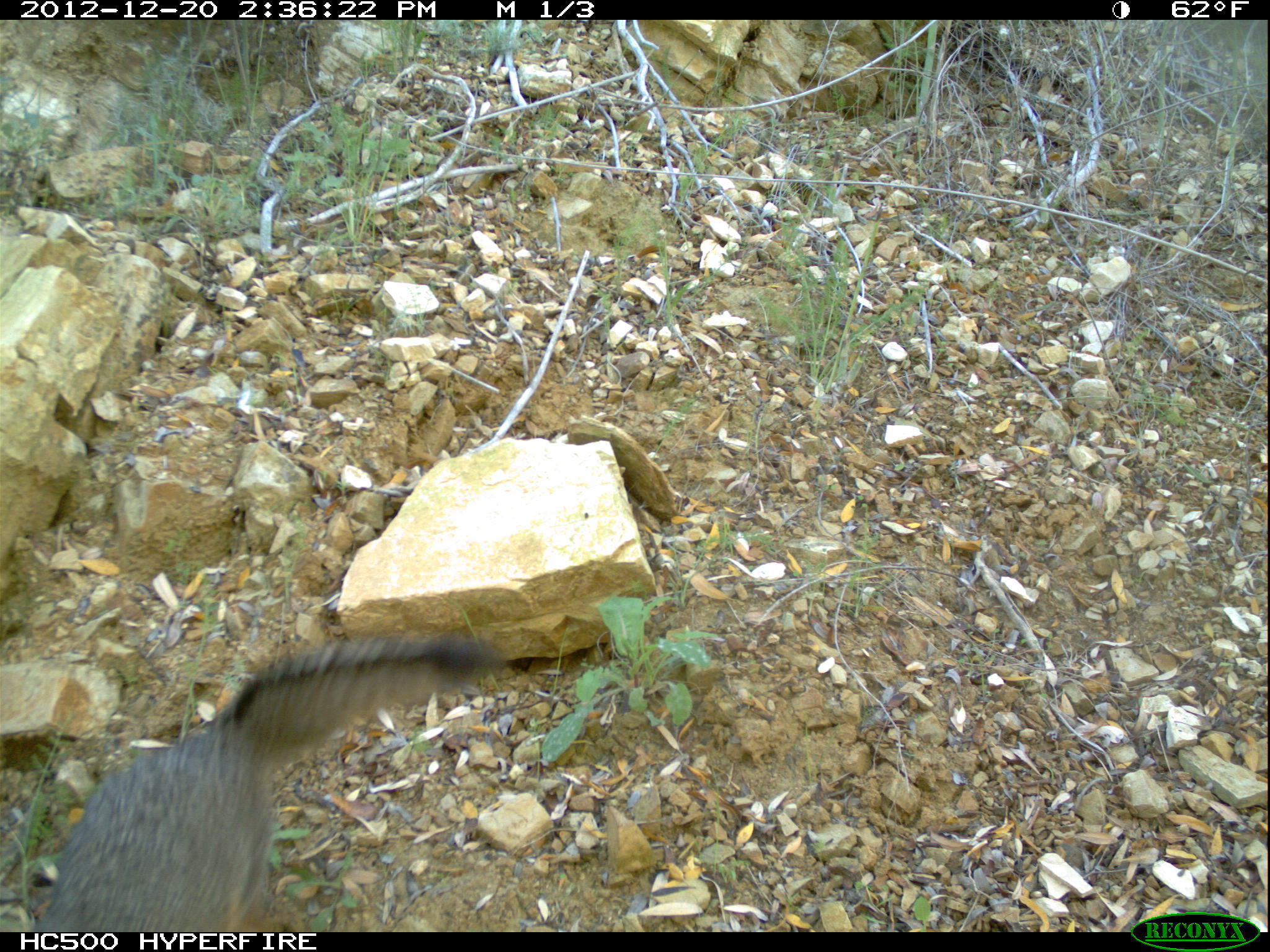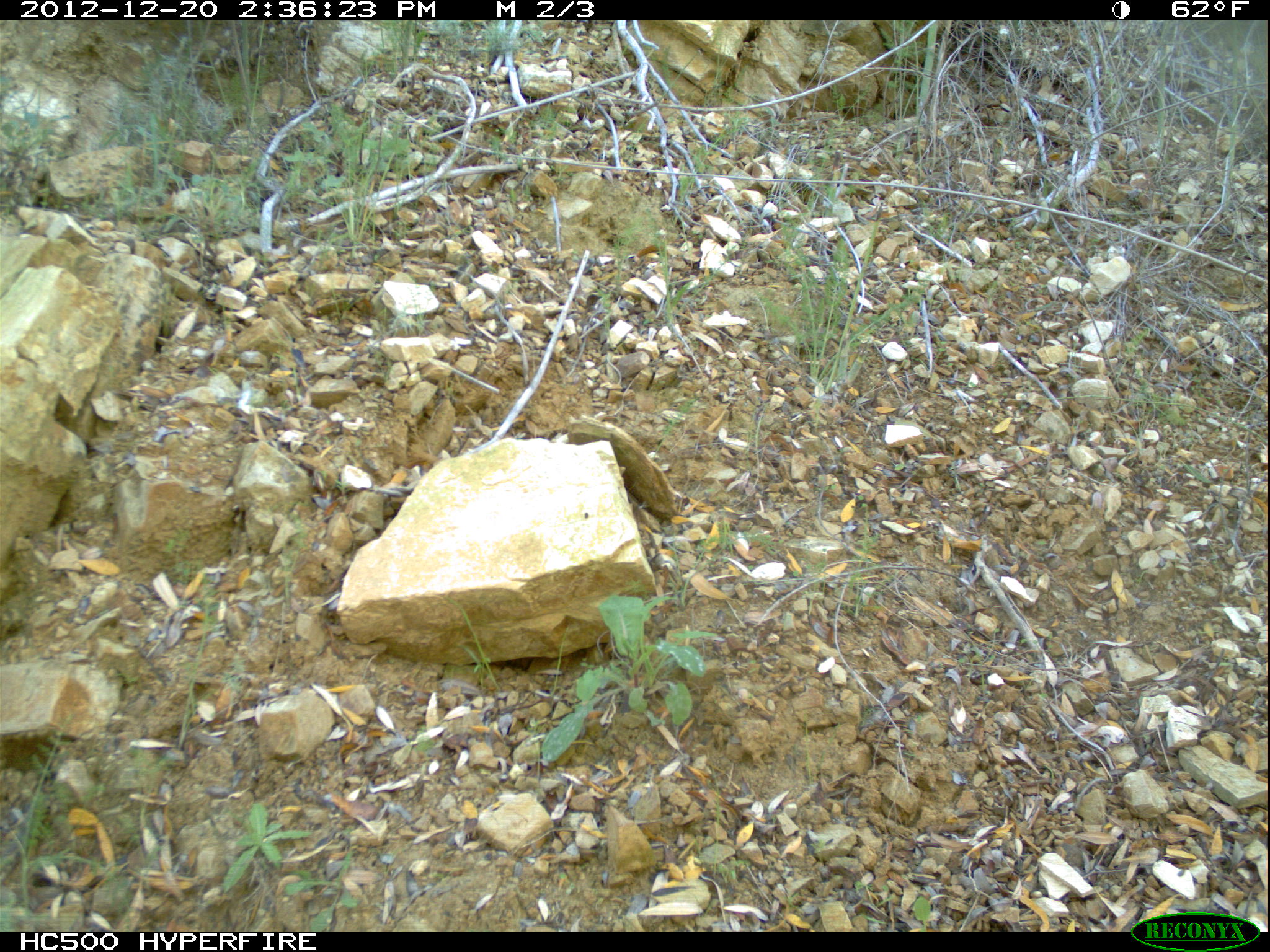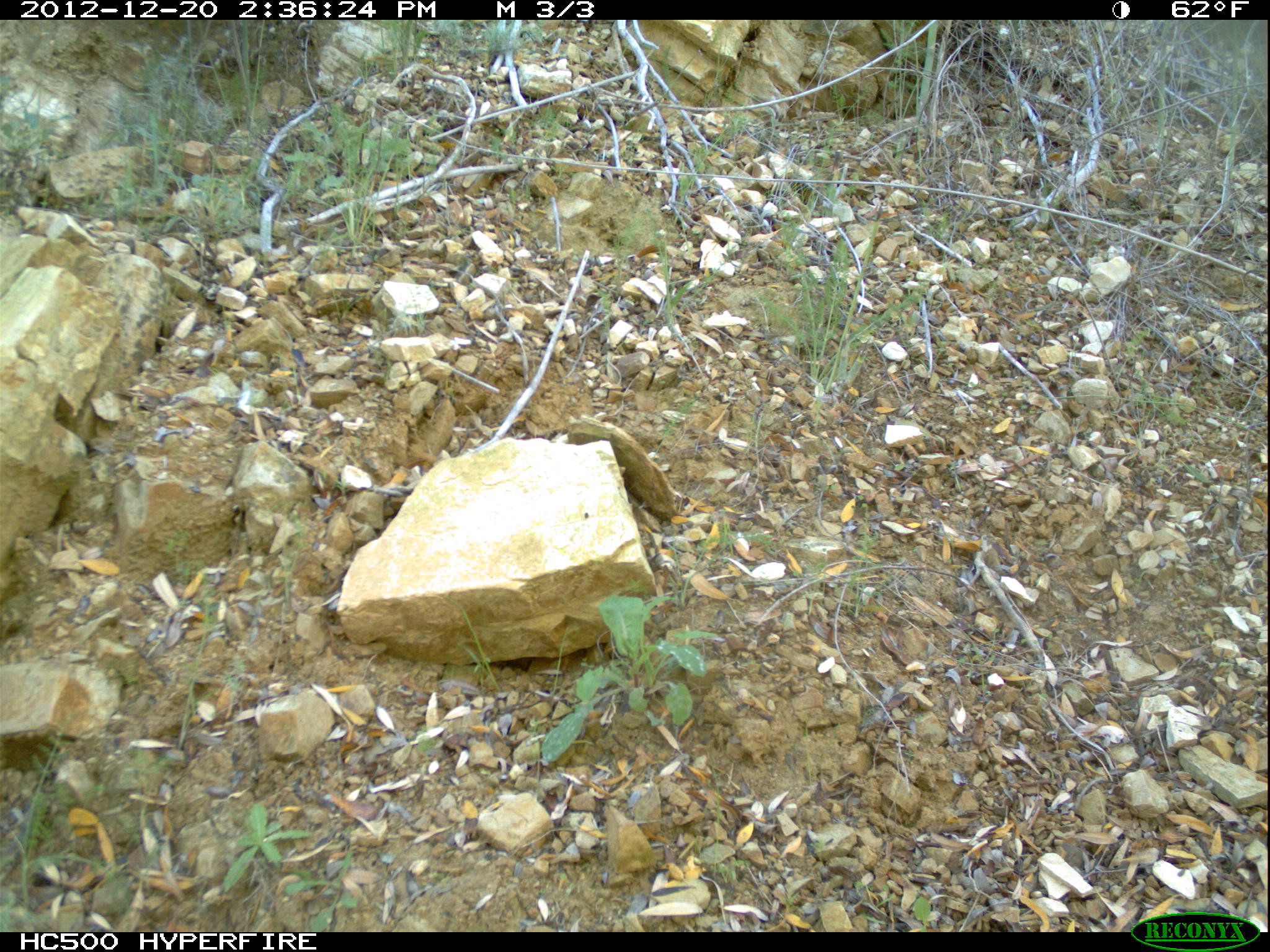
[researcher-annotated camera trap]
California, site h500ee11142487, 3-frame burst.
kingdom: Animalia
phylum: Chordata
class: Mammalia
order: Carnivora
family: Canidae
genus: Urocyon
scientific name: Urocyon littoralis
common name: island fox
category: fox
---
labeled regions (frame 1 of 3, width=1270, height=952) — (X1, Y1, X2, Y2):
fox: (32, 636, 495, 932)